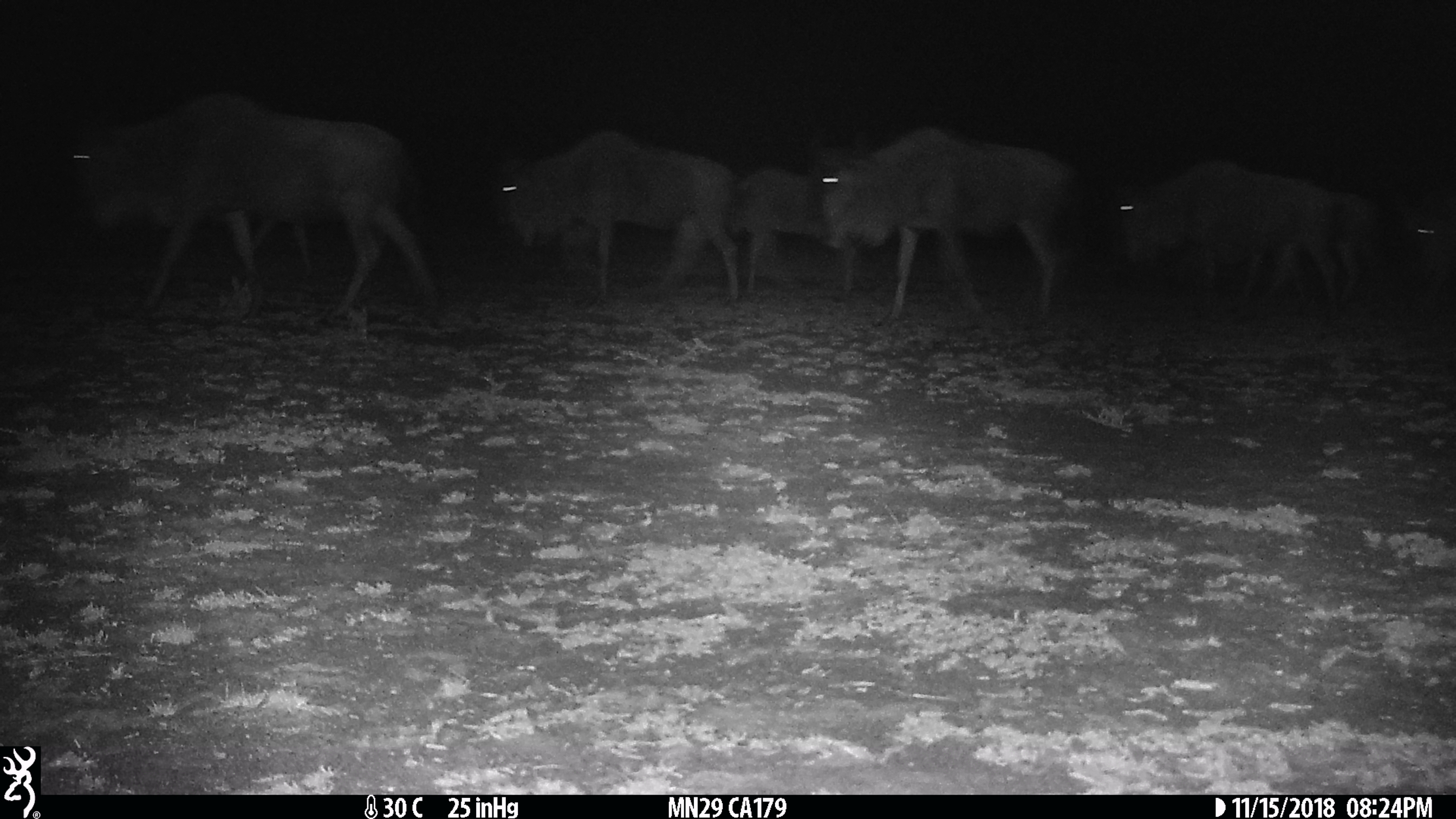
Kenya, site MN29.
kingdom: Animalia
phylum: Chordata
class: Mammalia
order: Artiodactyla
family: Bovidae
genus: Connochaetes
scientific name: Connochaetes taurinus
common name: blue wildebeest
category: wildebeest